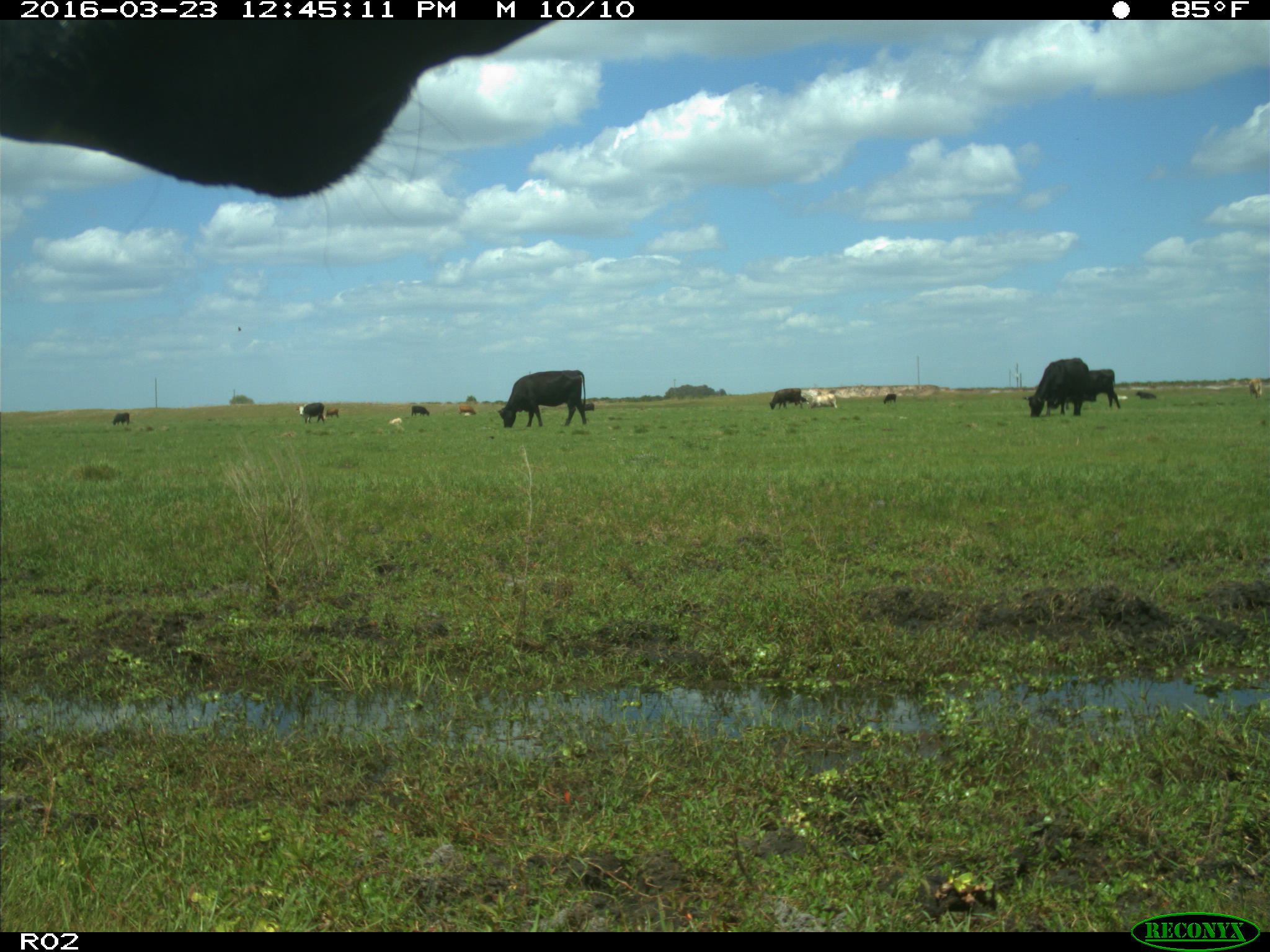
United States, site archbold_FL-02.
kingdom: Animalia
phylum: Chordata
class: Mammalia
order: Artiodactyla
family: Bovidae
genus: Bos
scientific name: Bos taurus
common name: domestic cow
Bos taurus (domestic cow).